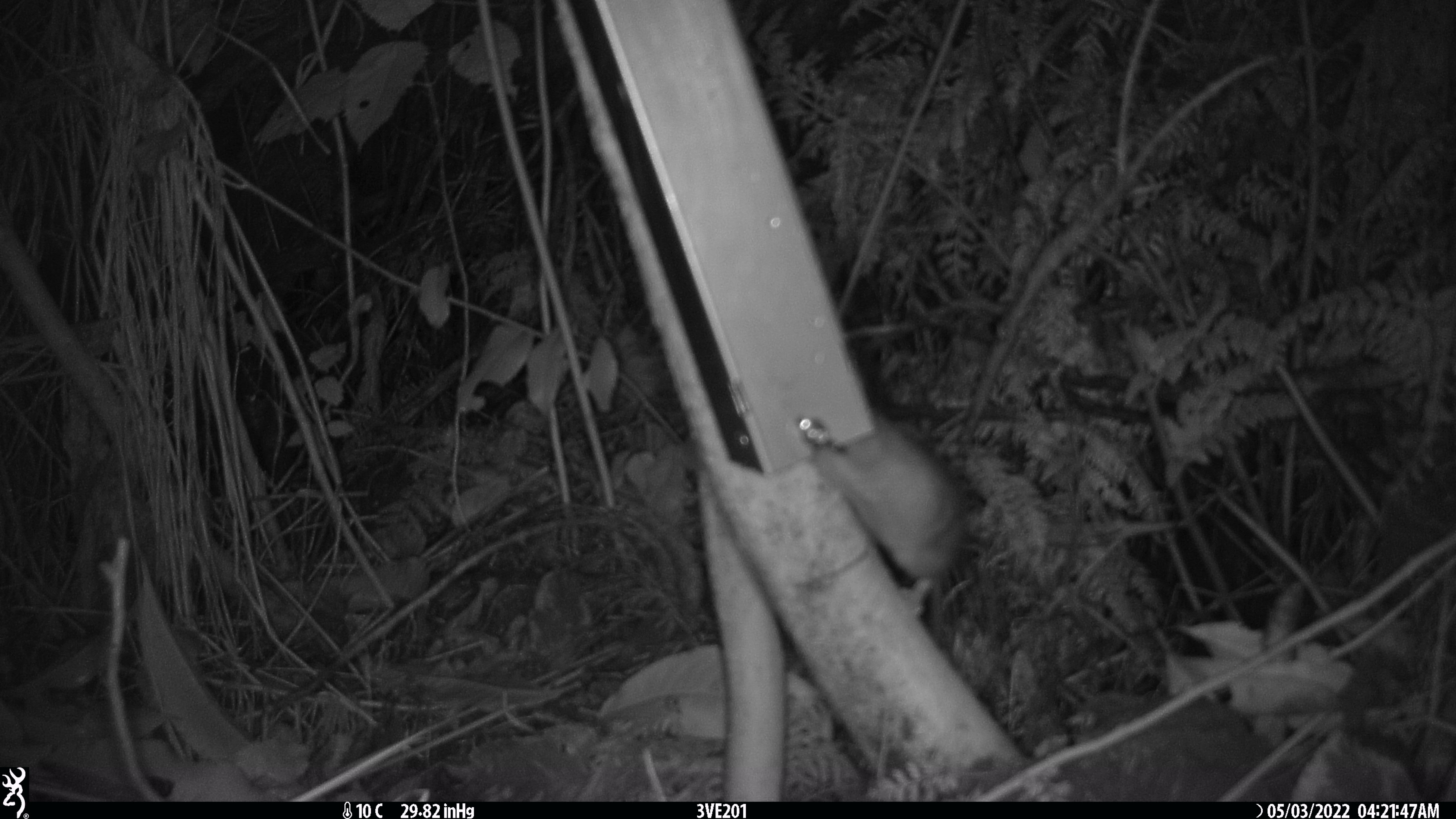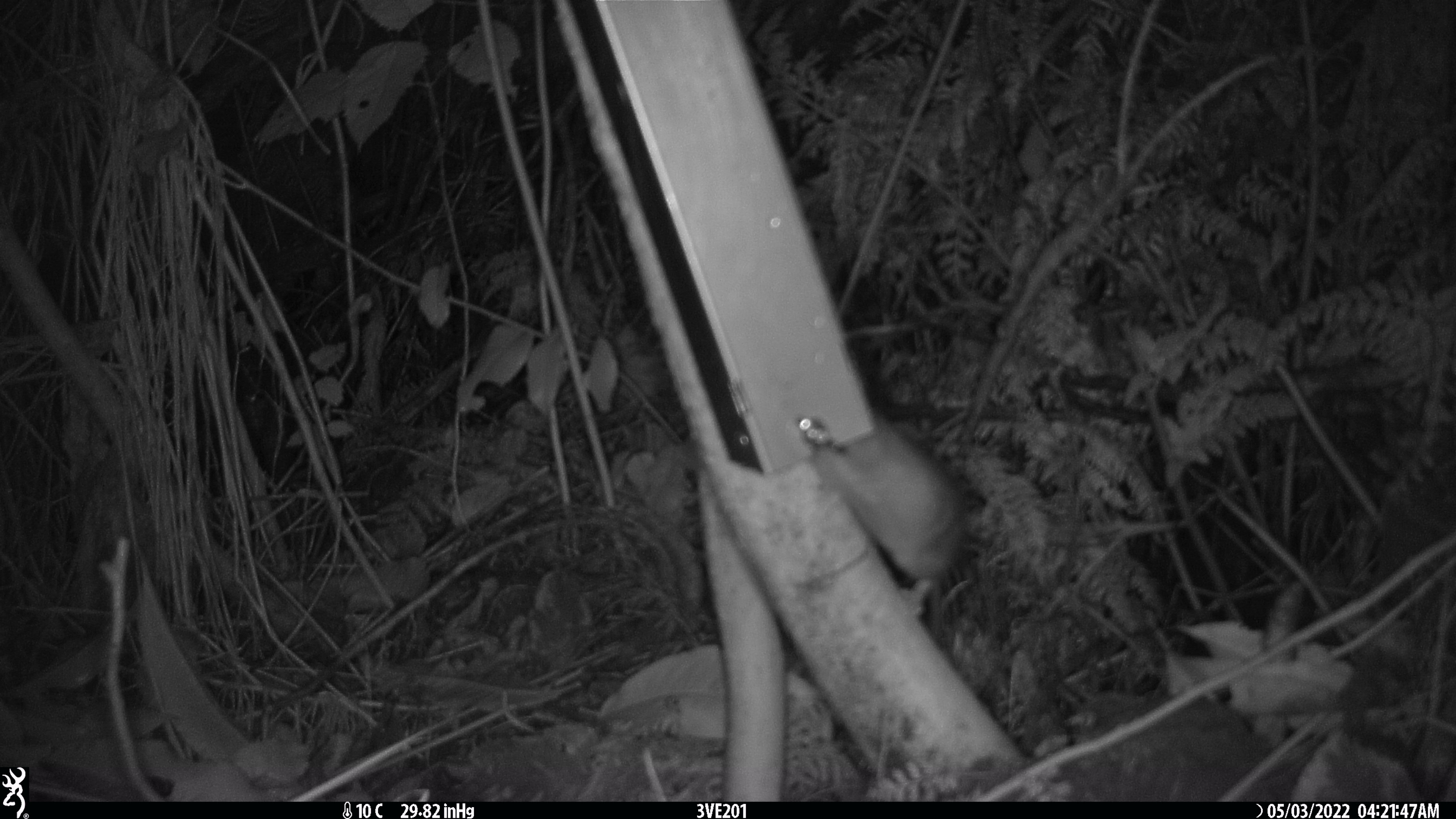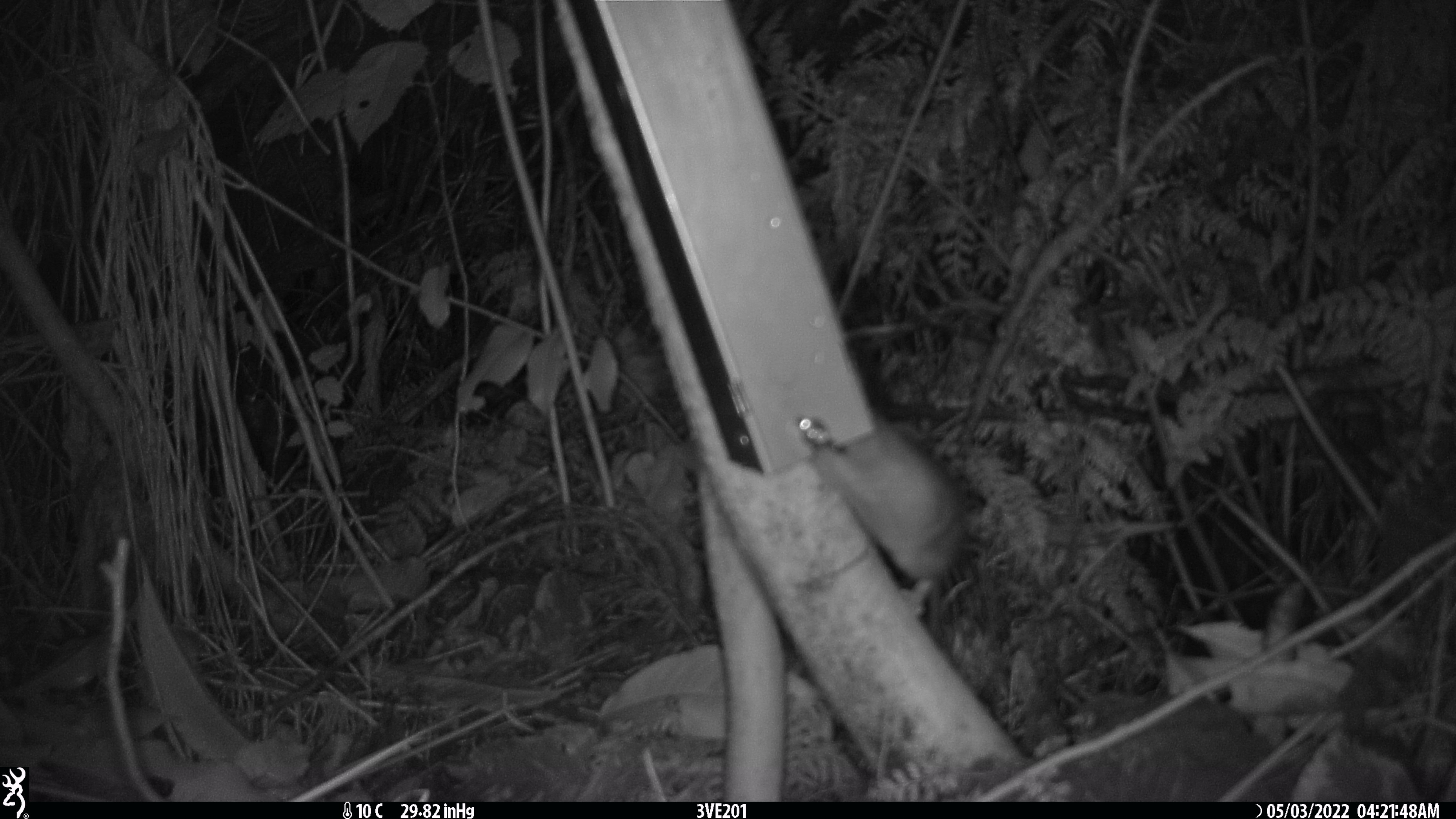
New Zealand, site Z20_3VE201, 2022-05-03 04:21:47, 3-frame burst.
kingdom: Animalia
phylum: Chordata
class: Mammalia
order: Rodentia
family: Muridae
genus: Rattus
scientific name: Rattus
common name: rat